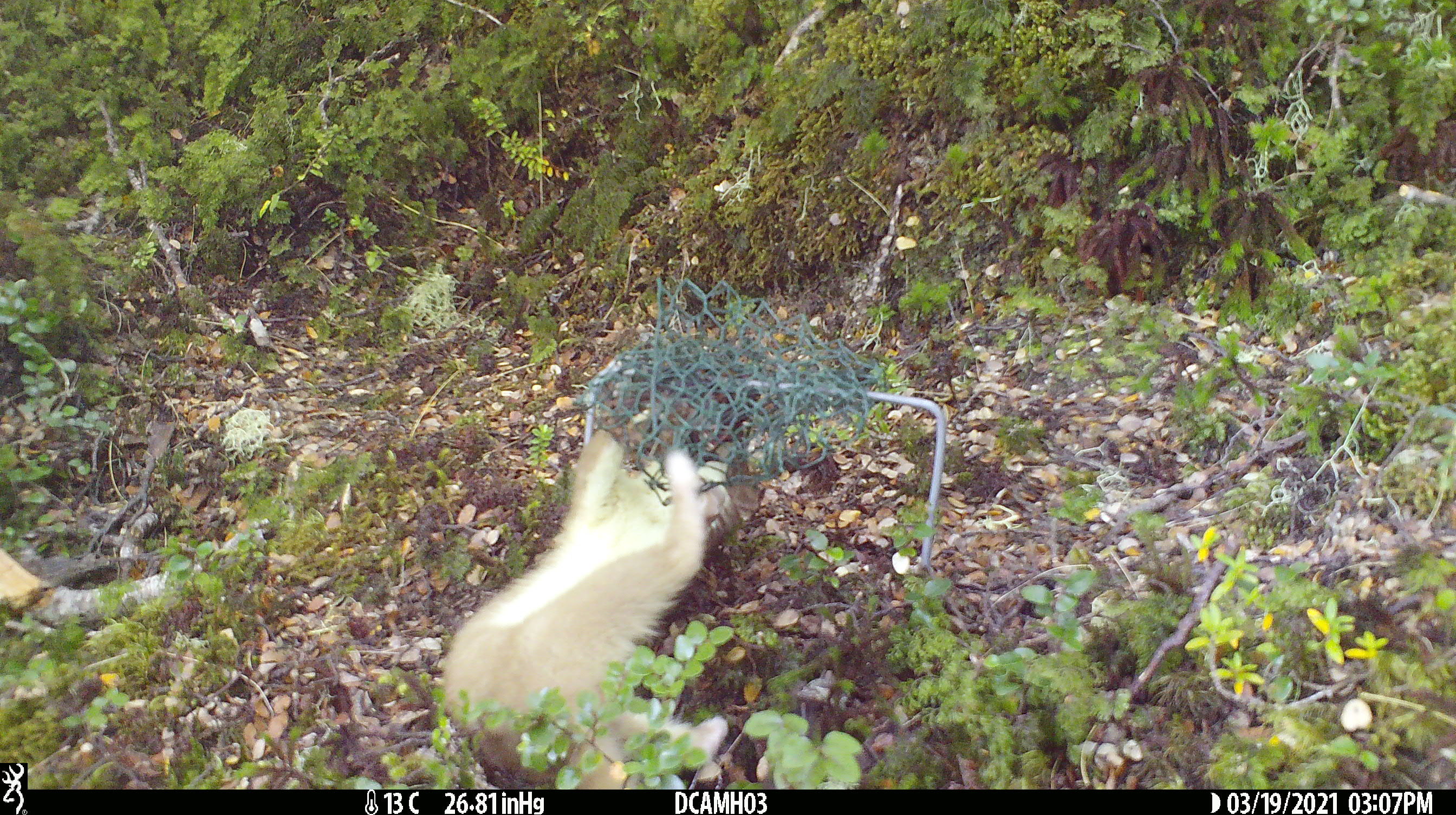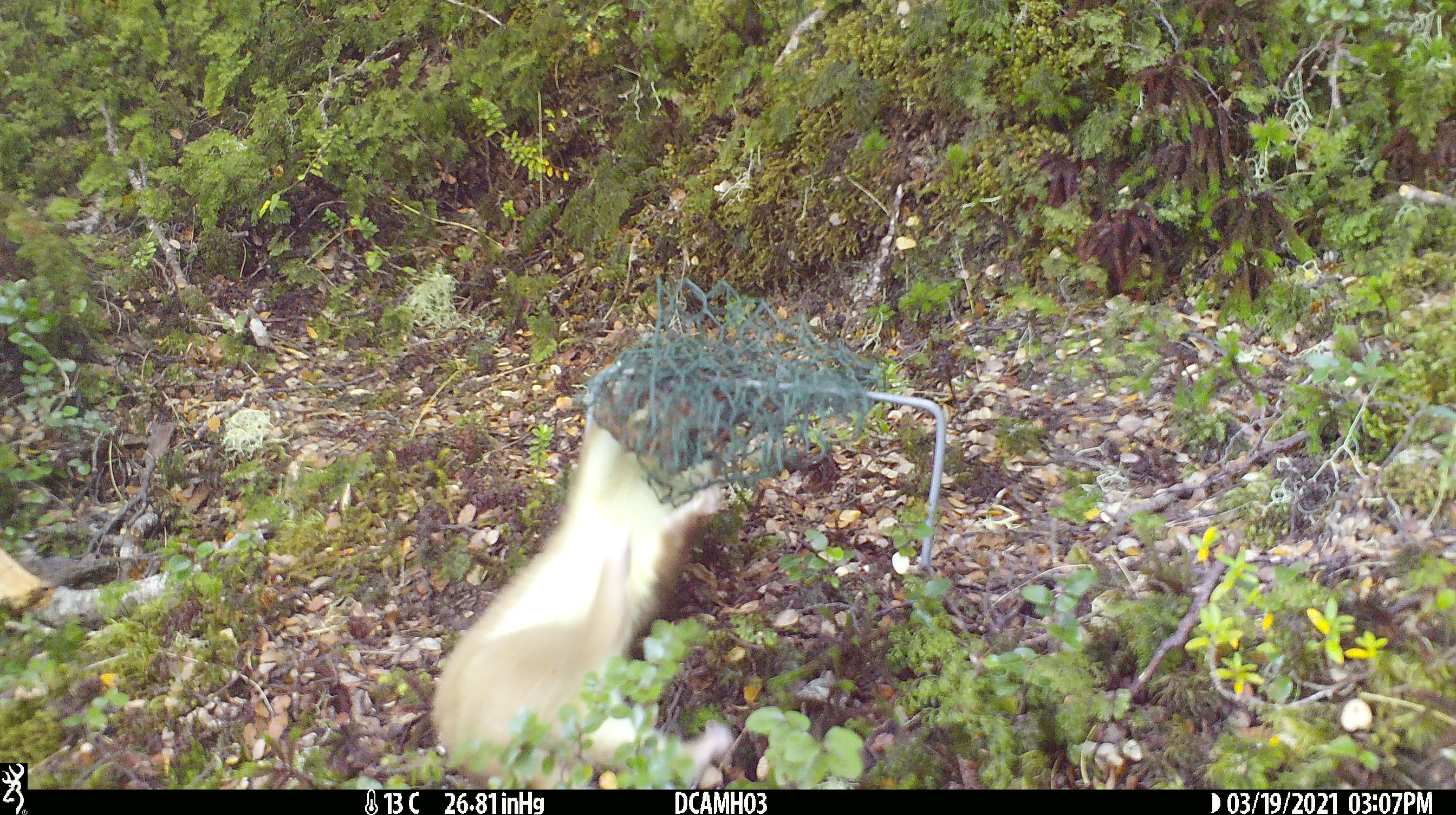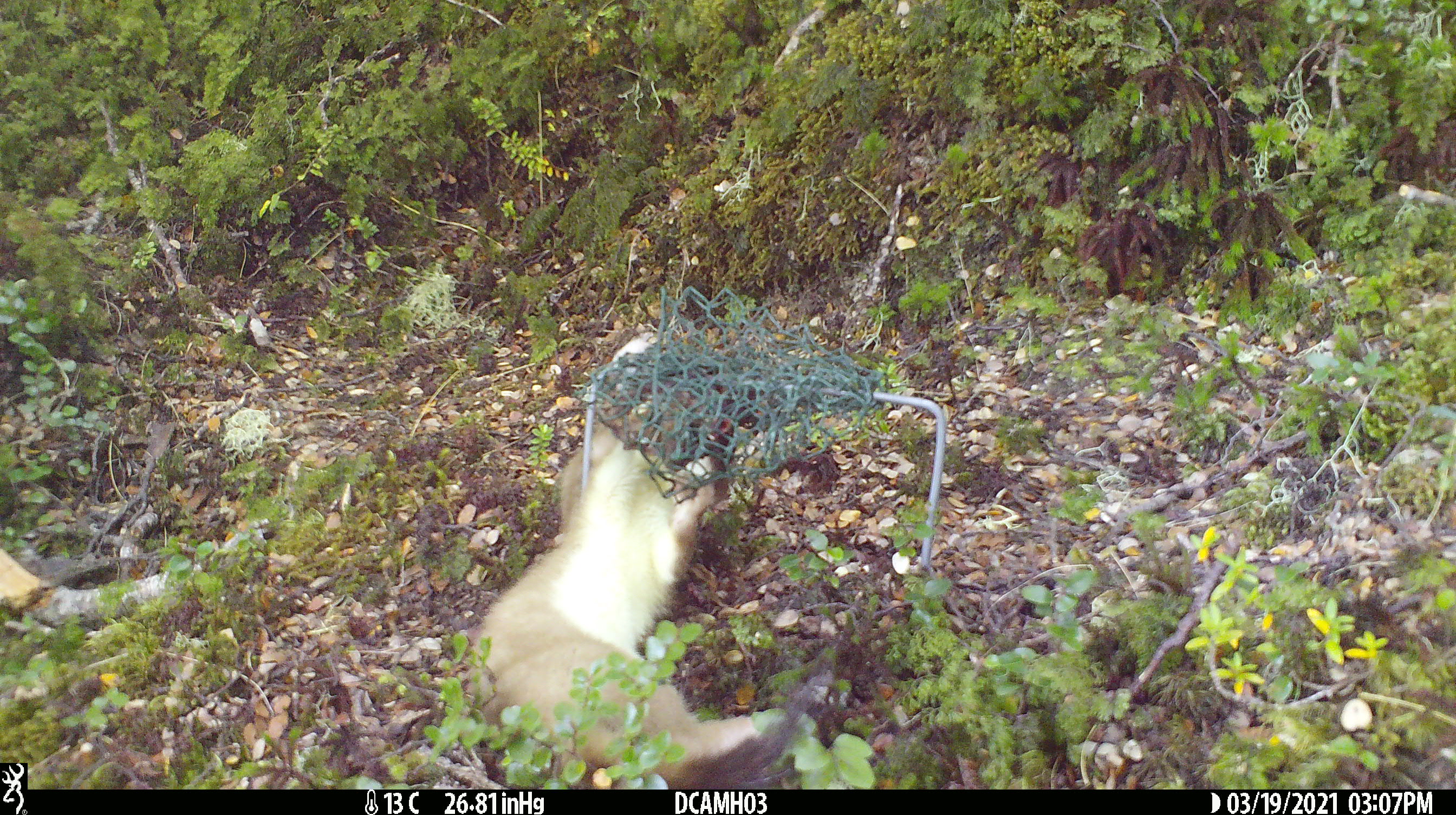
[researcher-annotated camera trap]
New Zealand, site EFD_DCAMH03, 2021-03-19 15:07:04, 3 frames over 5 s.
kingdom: Animalia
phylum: Chordata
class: Mammalia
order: Carnivora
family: Mustelidae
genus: Mustela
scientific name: Mustela erminea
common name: stoat